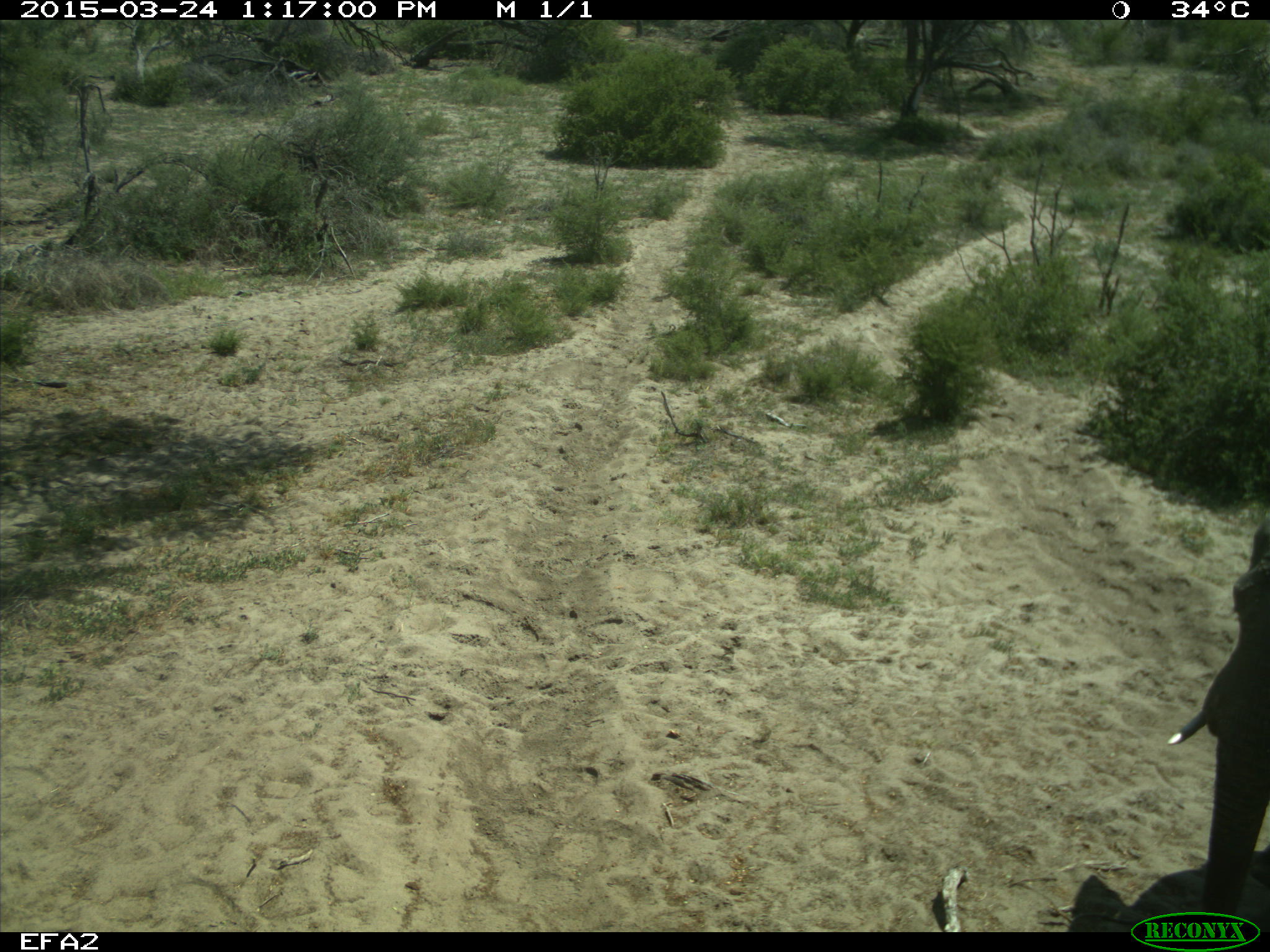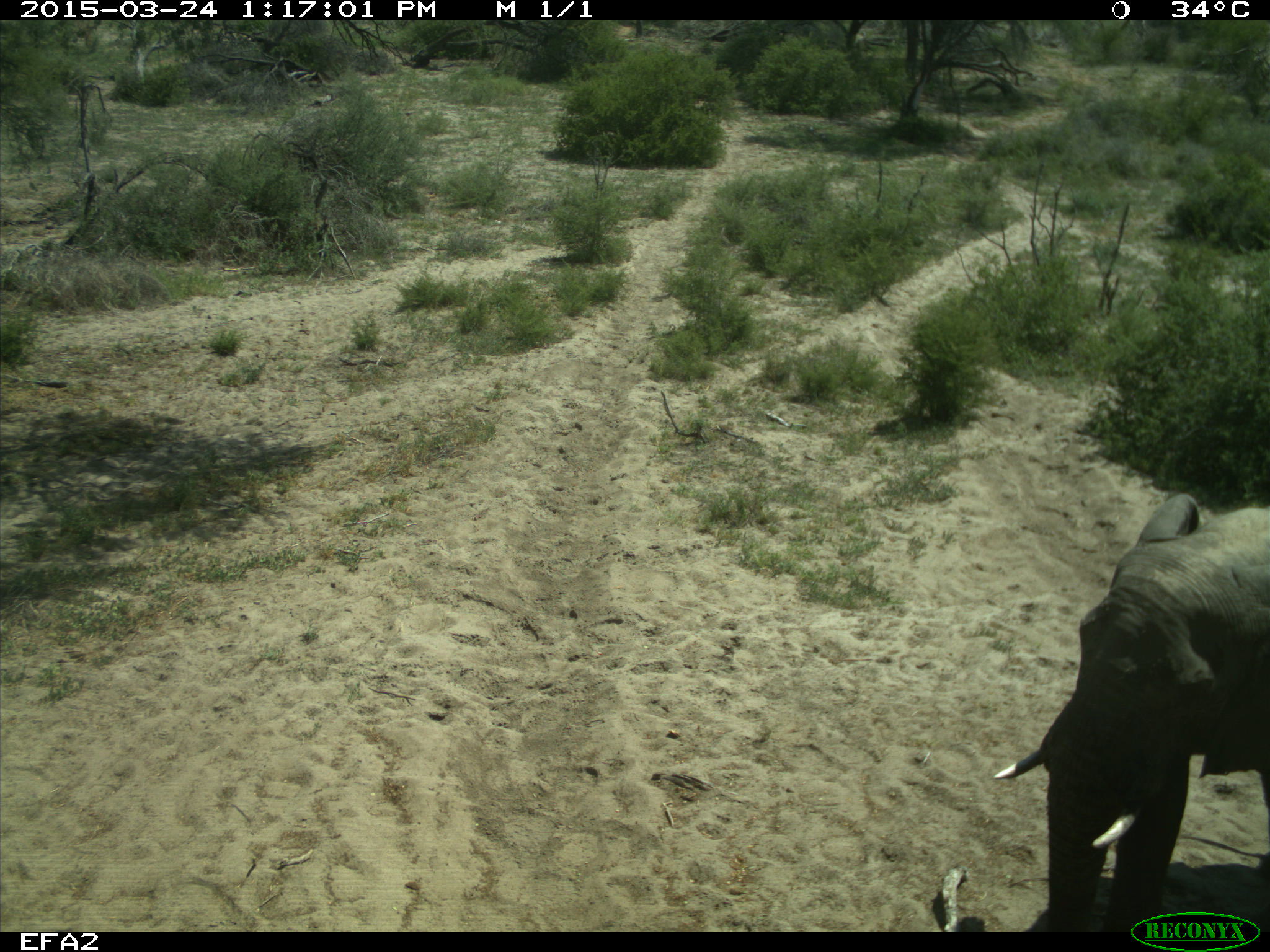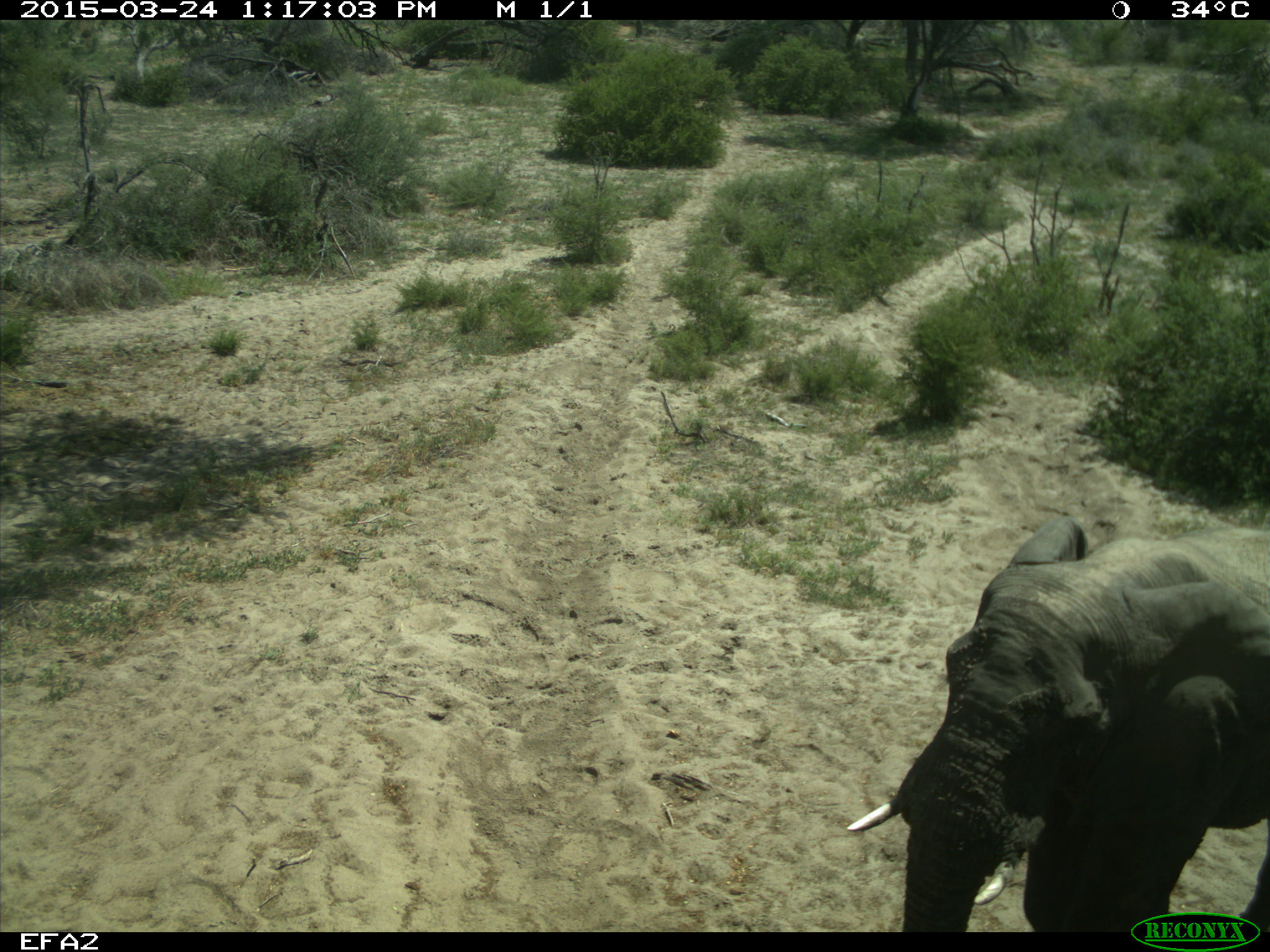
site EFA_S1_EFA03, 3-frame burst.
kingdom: Animalia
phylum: Chordata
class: Mammalia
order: Proboscidea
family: Elephantidae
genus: Loxodonta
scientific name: Loxodonta africana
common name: african bush elephant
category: elephant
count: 1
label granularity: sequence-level